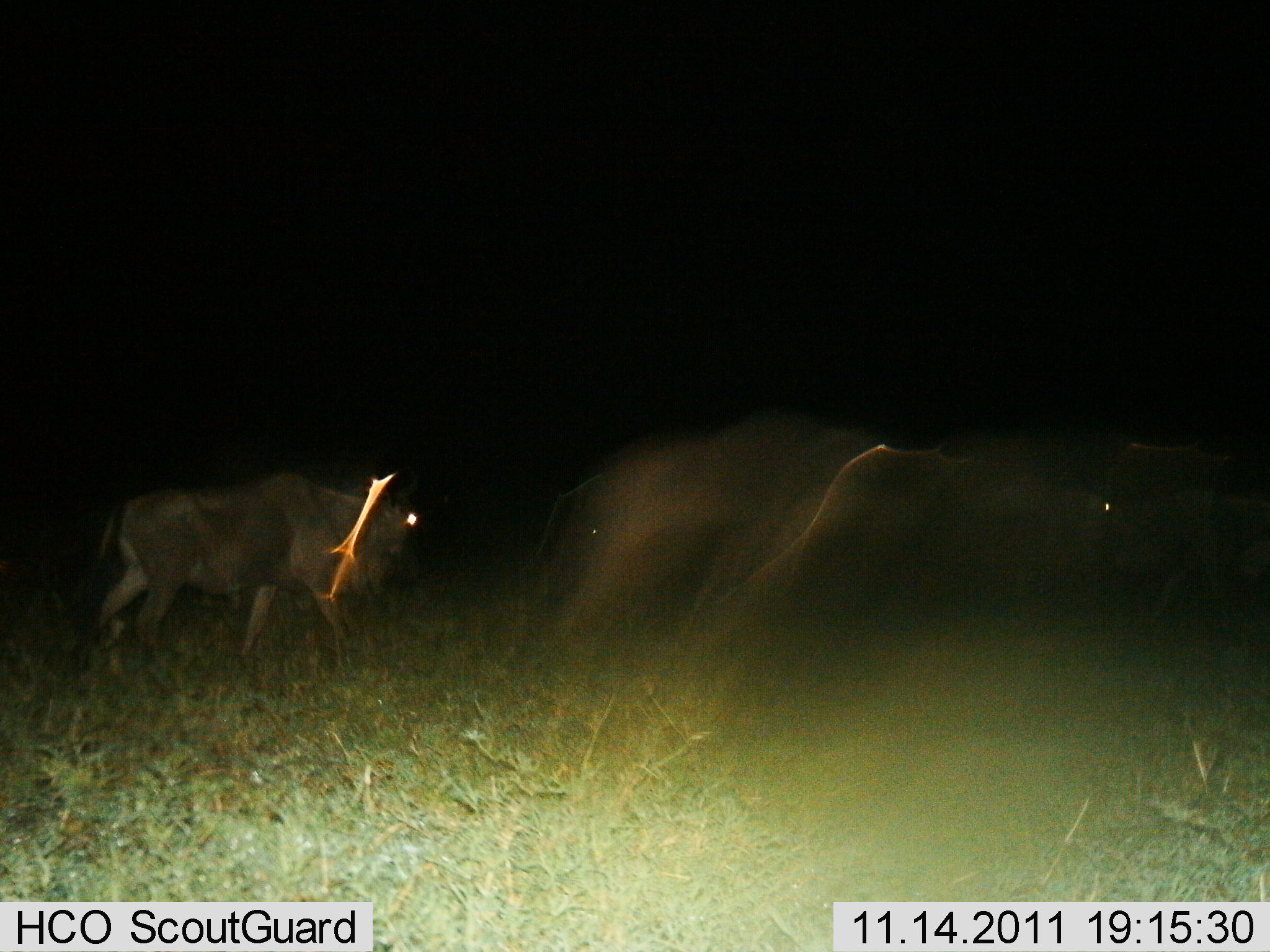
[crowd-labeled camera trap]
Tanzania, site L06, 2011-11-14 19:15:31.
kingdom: Animalia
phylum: Chordata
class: Mammalia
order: Artiodactyla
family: Bovidae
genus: Connochaetes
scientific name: Connochaetes taurinus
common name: blue wildebeest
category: wildebeest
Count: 3.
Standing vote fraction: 0%.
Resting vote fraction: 0%.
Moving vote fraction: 100%.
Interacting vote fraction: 0%.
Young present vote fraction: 8%.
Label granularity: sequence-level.